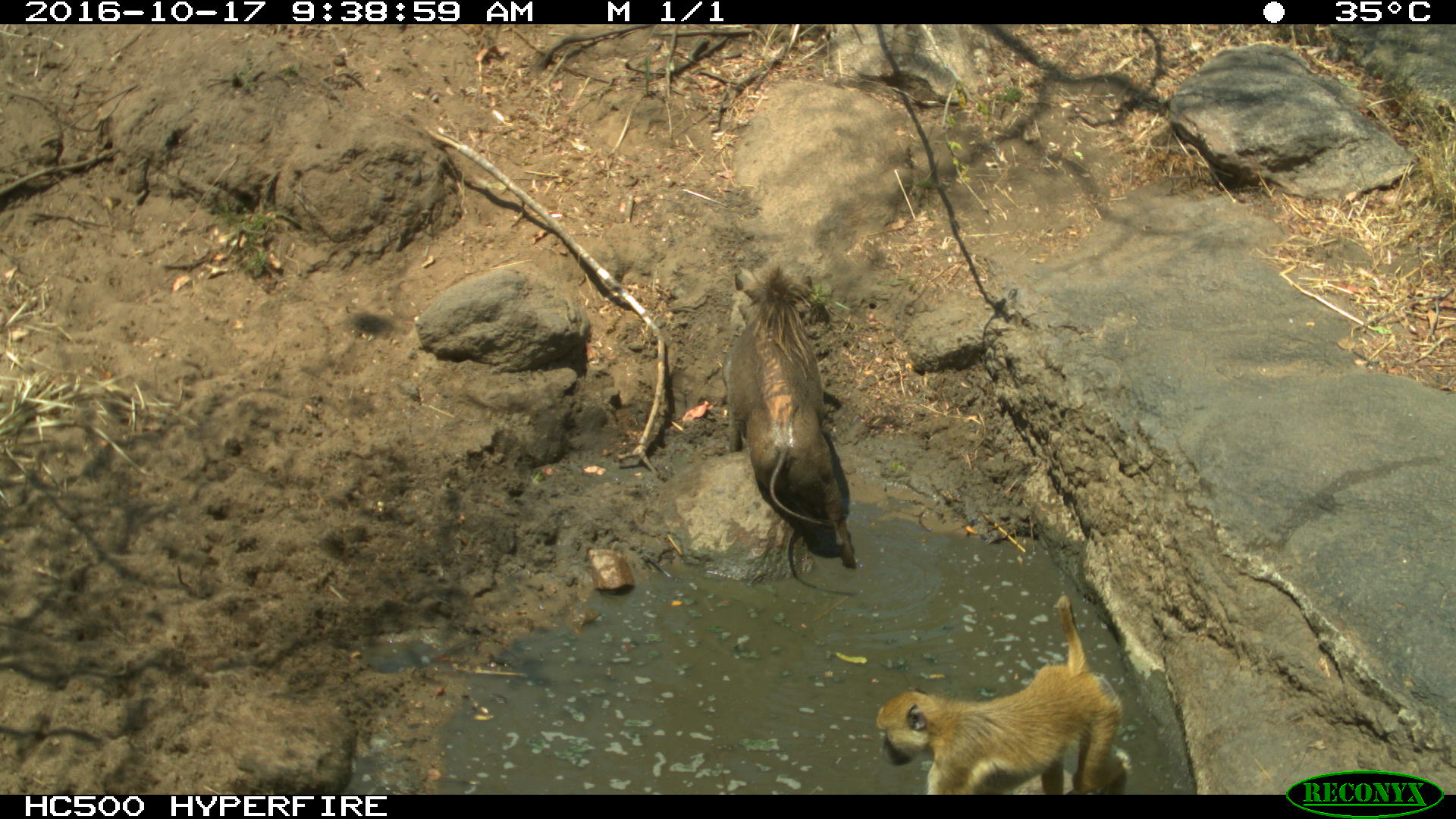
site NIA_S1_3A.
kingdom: Animalia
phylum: Chordata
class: Mammalia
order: Primates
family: Cercopithecidae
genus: Papio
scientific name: Papio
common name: baboon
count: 1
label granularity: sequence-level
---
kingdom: Animalia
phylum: Chordata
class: Mammalia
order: Artiodactyla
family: Suidae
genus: Phacochoerus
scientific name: Phacochoerus africanus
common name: warthog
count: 1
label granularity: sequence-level